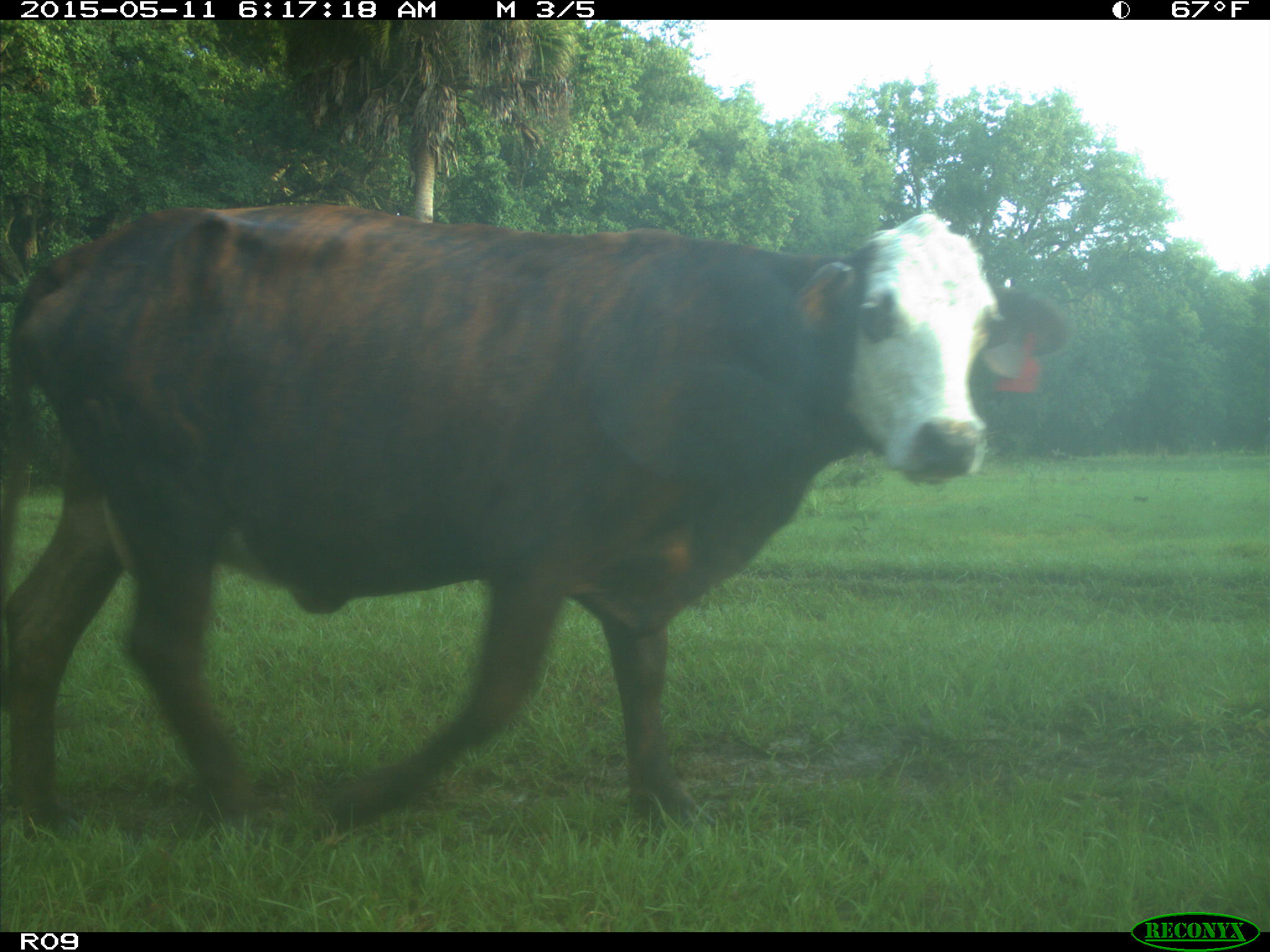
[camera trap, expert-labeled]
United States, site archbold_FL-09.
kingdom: Animalia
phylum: Chordata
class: Mammalia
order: Artiodactyla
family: Bovidae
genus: Bos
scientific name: Bos taurus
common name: domestic cow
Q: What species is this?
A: Bos taurus (domestic cow).